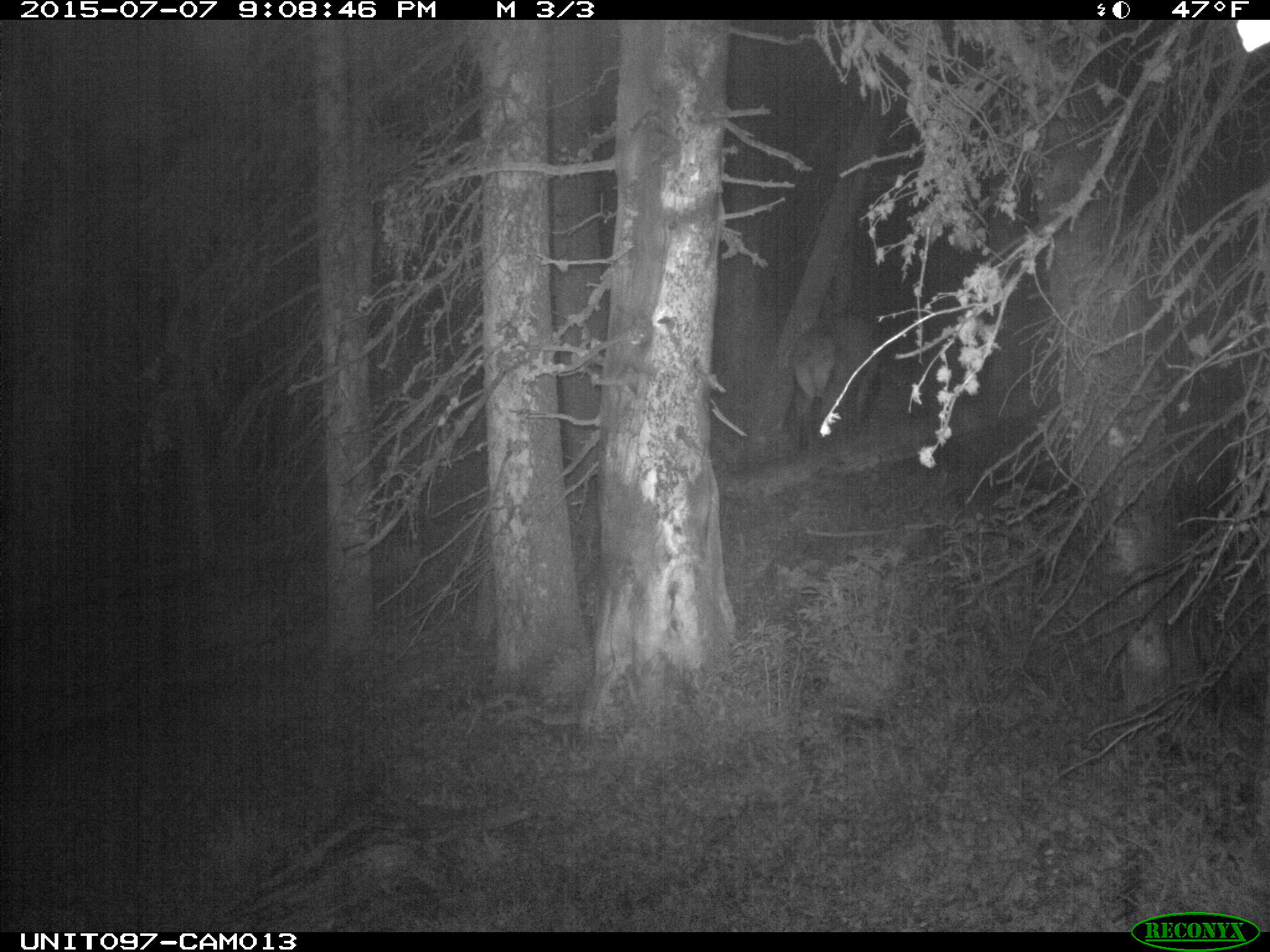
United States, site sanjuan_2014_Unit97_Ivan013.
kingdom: Animalia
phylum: Chordata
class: Mammalia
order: Artiodactyla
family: Cervidae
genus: Cervus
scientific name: Cervus elaphus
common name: red deer